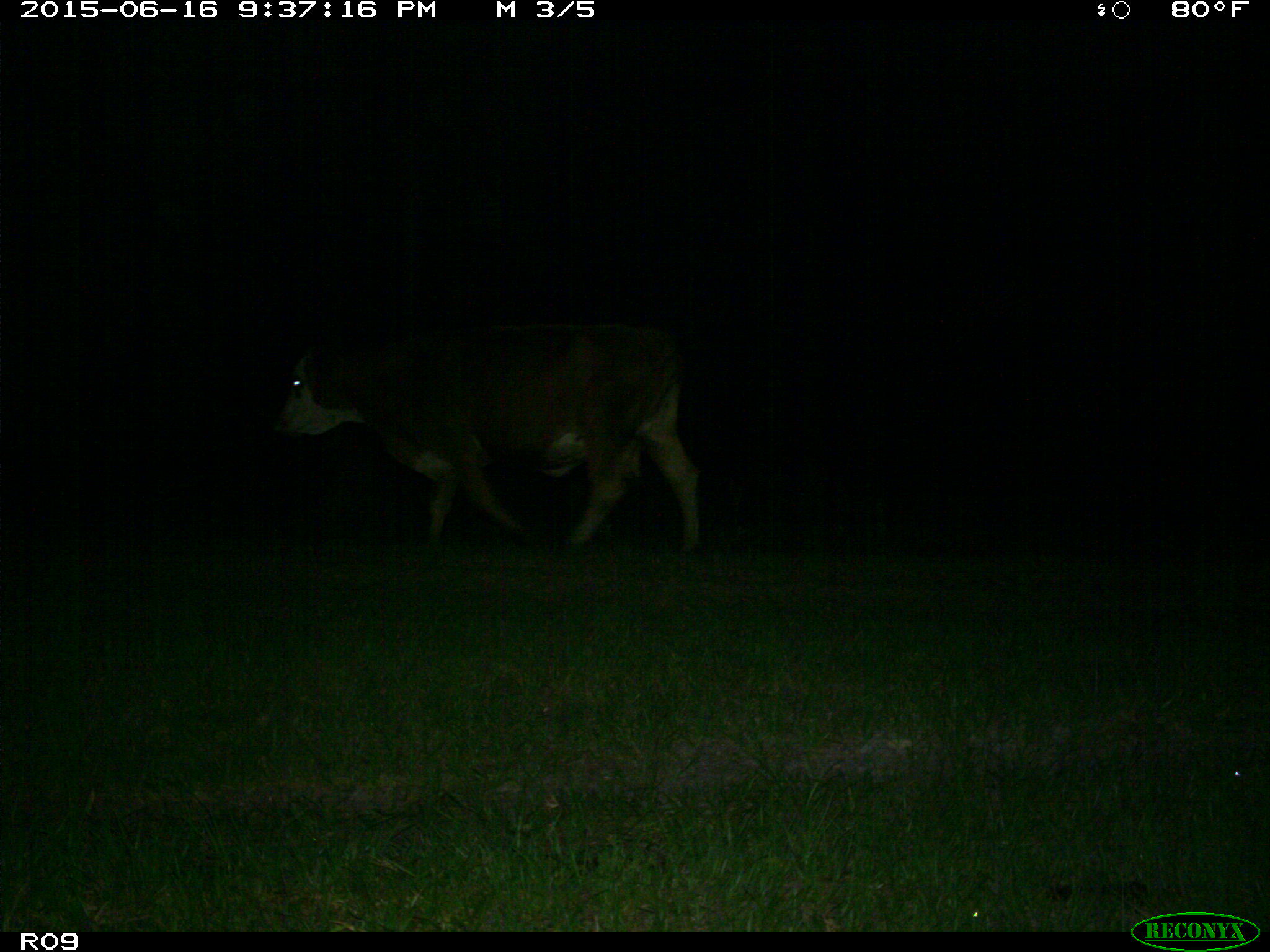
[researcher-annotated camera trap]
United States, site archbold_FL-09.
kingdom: Animalia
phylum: Chordata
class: Mammalia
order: Artiodactyla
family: Bovidae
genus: Bos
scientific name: Bos taurus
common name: domestic cow